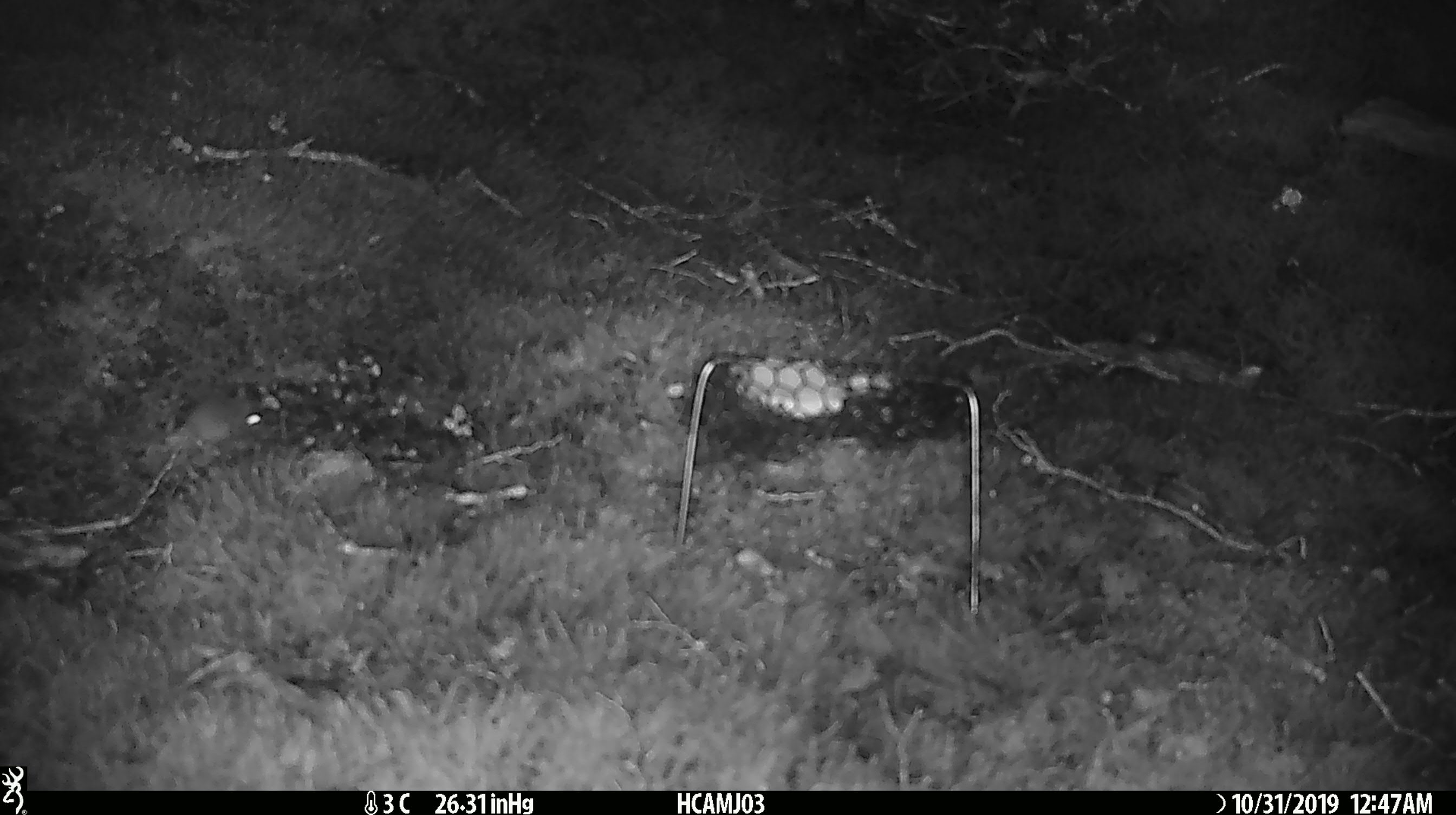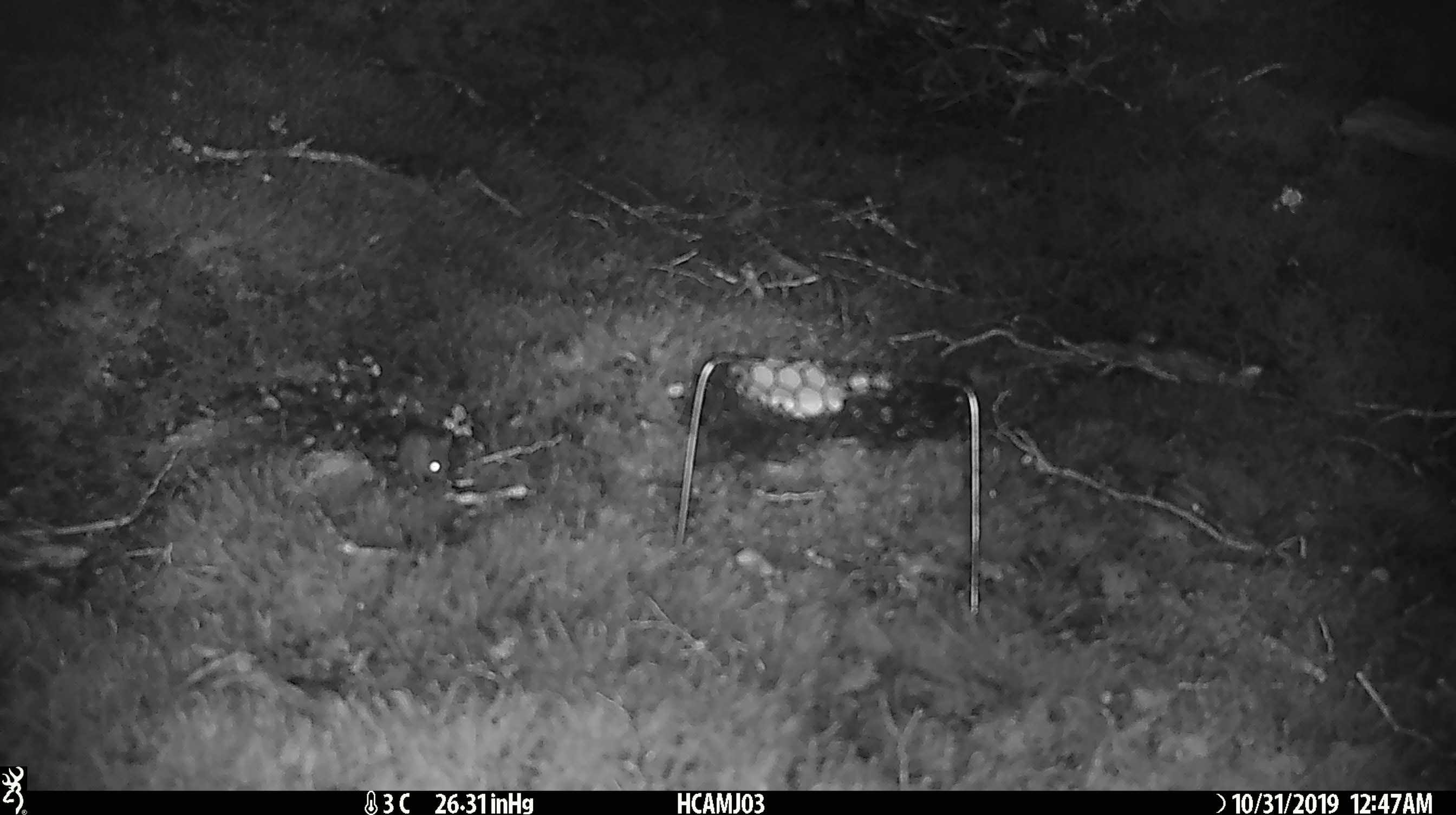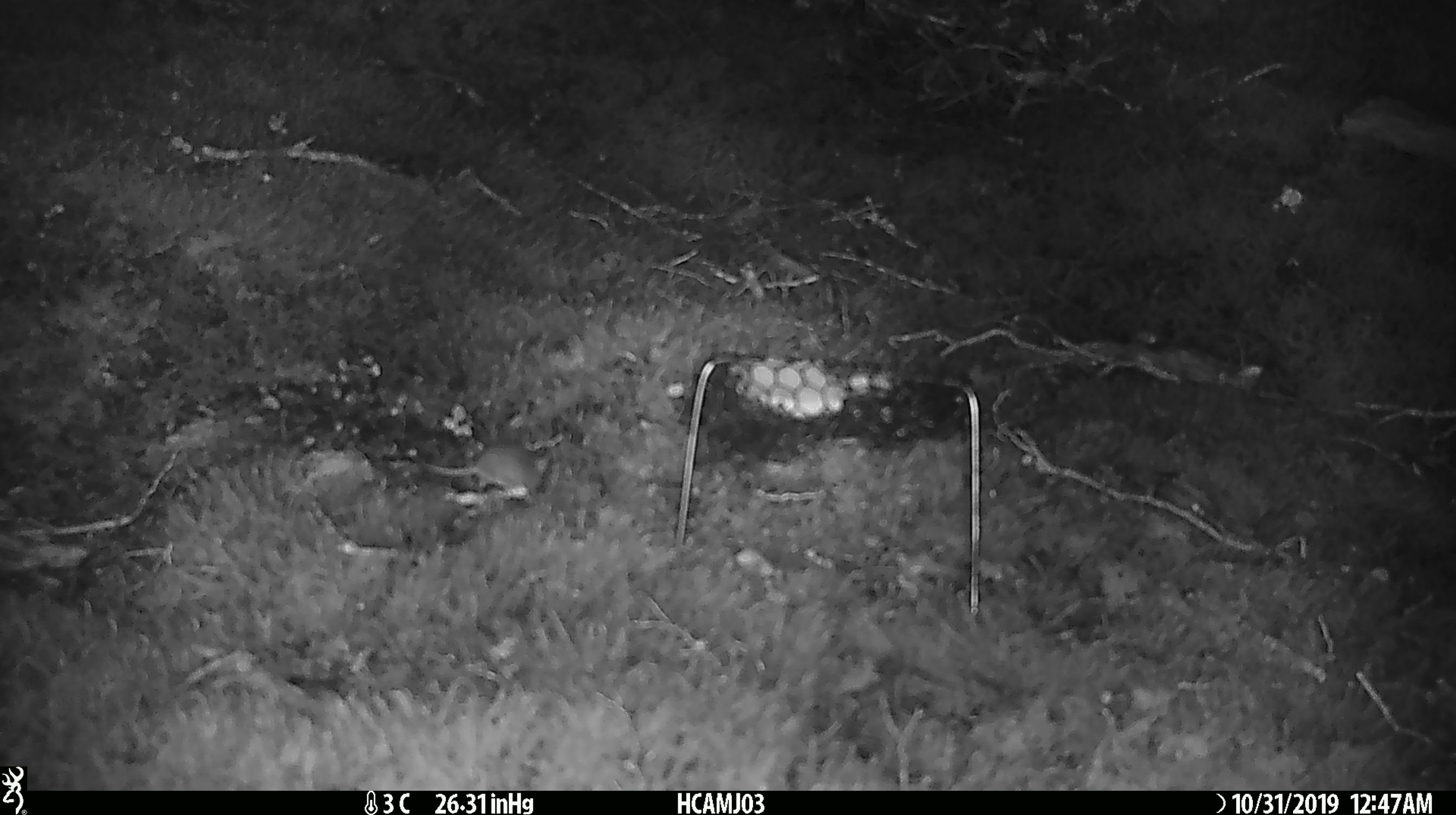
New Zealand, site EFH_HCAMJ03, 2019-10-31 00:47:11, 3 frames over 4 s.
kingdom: Animalia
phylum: Chordata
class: Mammalia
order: Rodentia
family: Muridae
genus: Mus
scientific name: Mus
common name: mouse